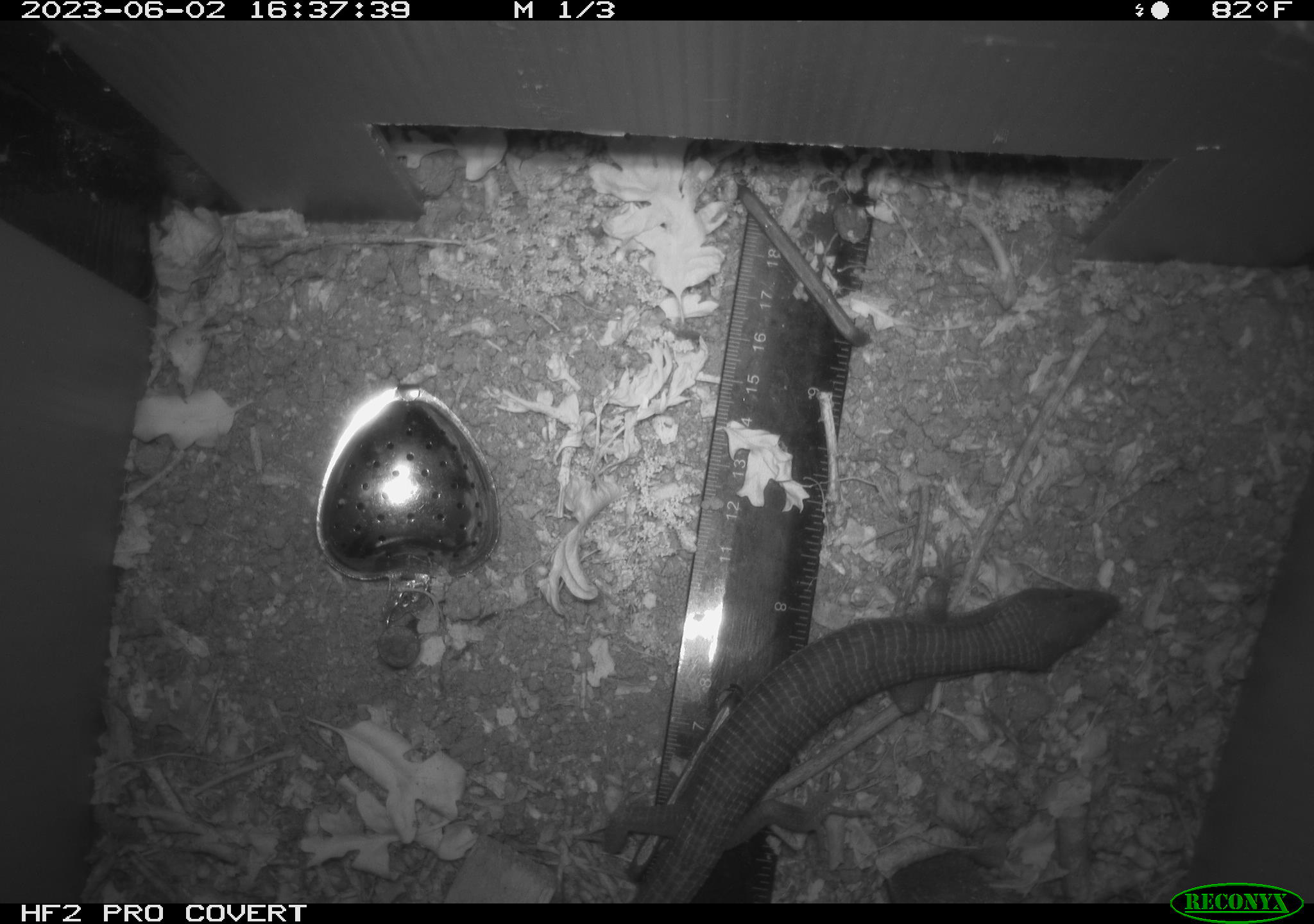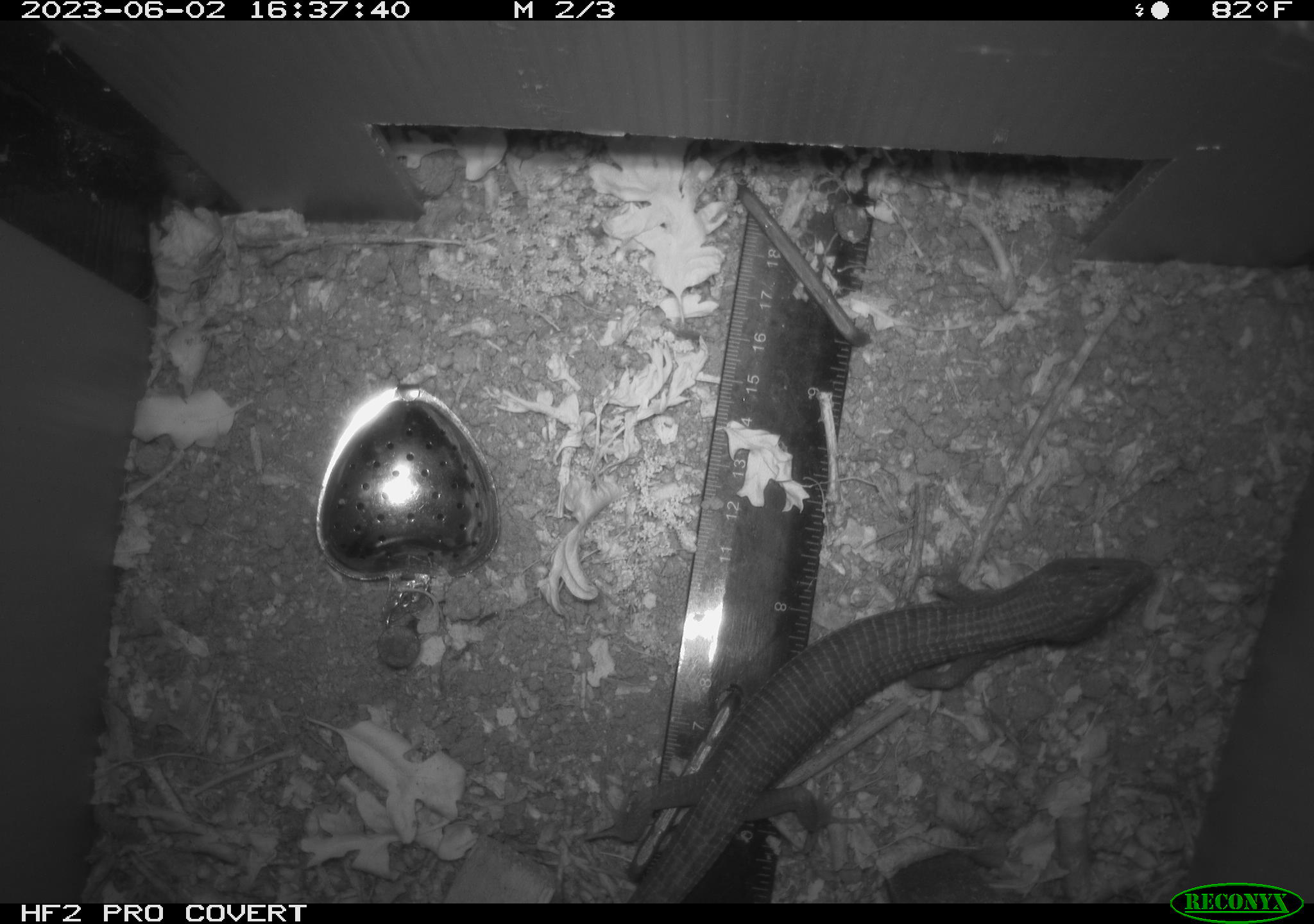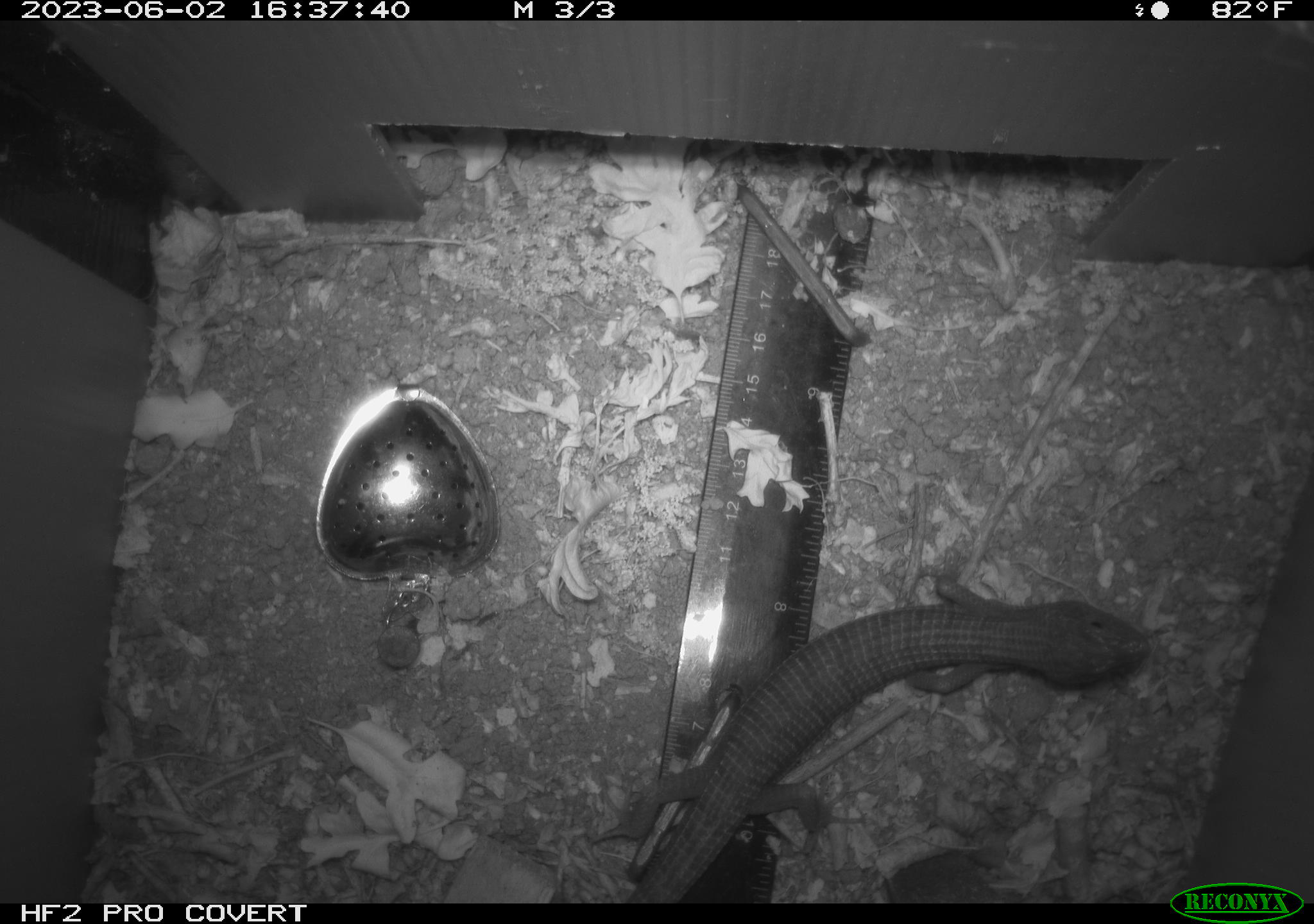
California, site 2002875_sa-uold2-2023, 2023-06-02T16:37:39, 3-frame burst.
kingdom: Animalia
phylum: Chordata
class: Reptilia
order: Squamata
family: Anguidae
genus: Elgaria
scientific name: Elgaria multicarinata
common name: southern alligator lizard